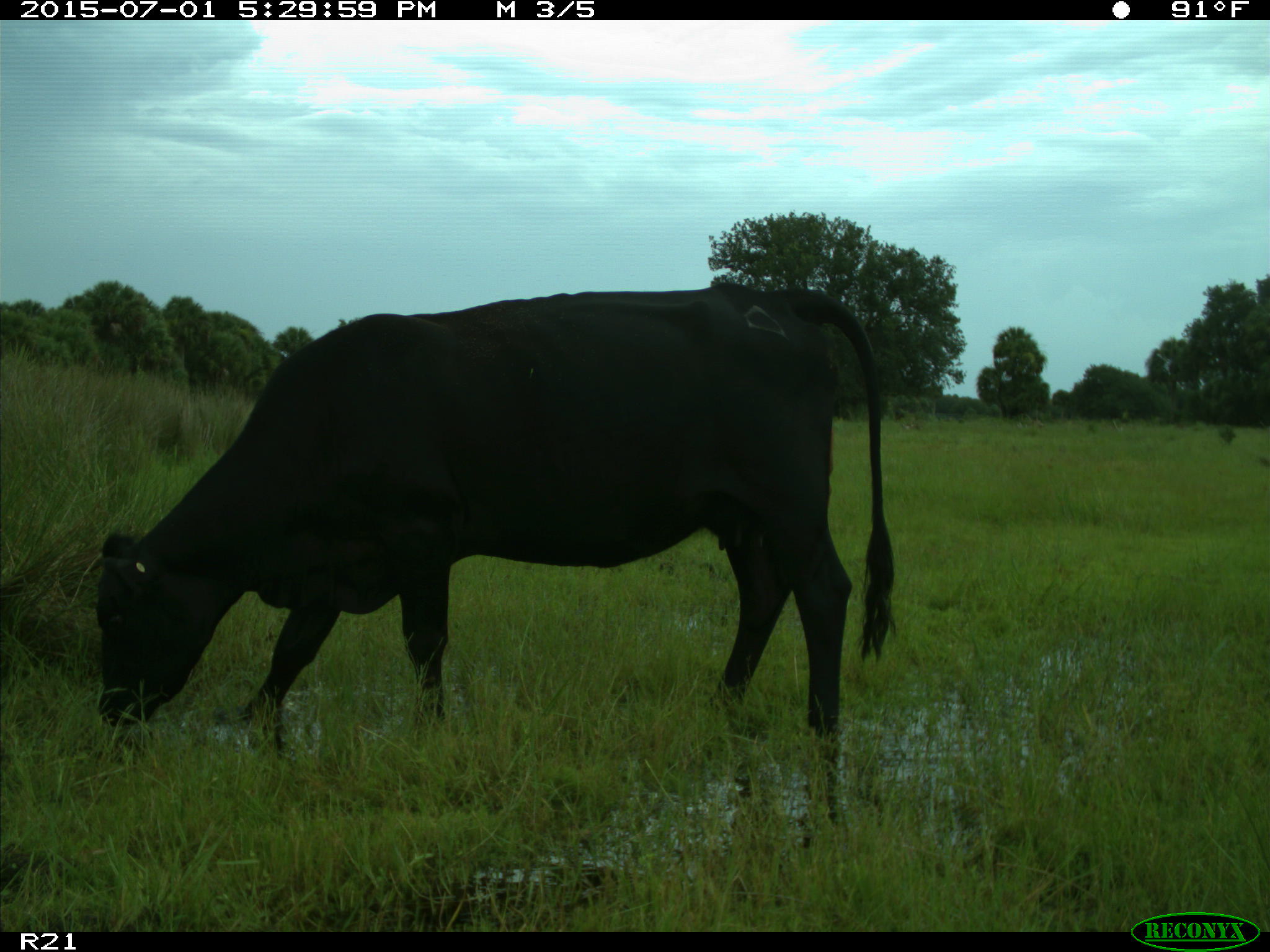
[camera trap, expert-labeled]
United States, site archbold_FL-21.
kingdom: Animalia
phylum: Chordata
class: Mammalia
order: Artiodactyla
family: Bovidae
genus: Bos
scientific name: Bos taurus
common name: domestic cow